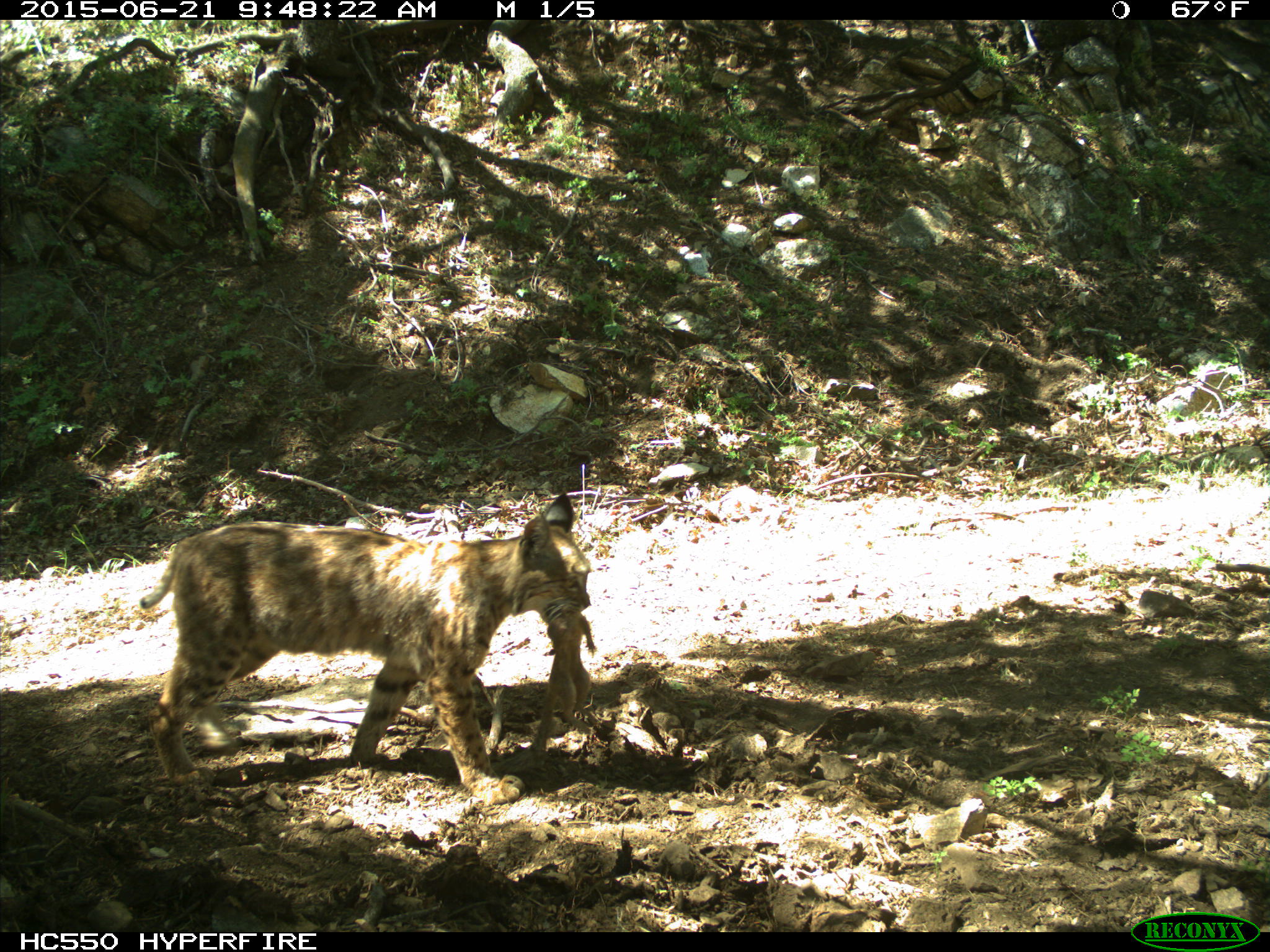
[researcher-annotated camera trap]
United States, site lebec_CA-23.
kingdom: Animalia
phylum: Chordata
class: Mammalia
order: Carnivora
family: Felidae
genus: Lynx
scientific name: Lynx rufus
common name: bobcat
Lynx rufus (bobcat).